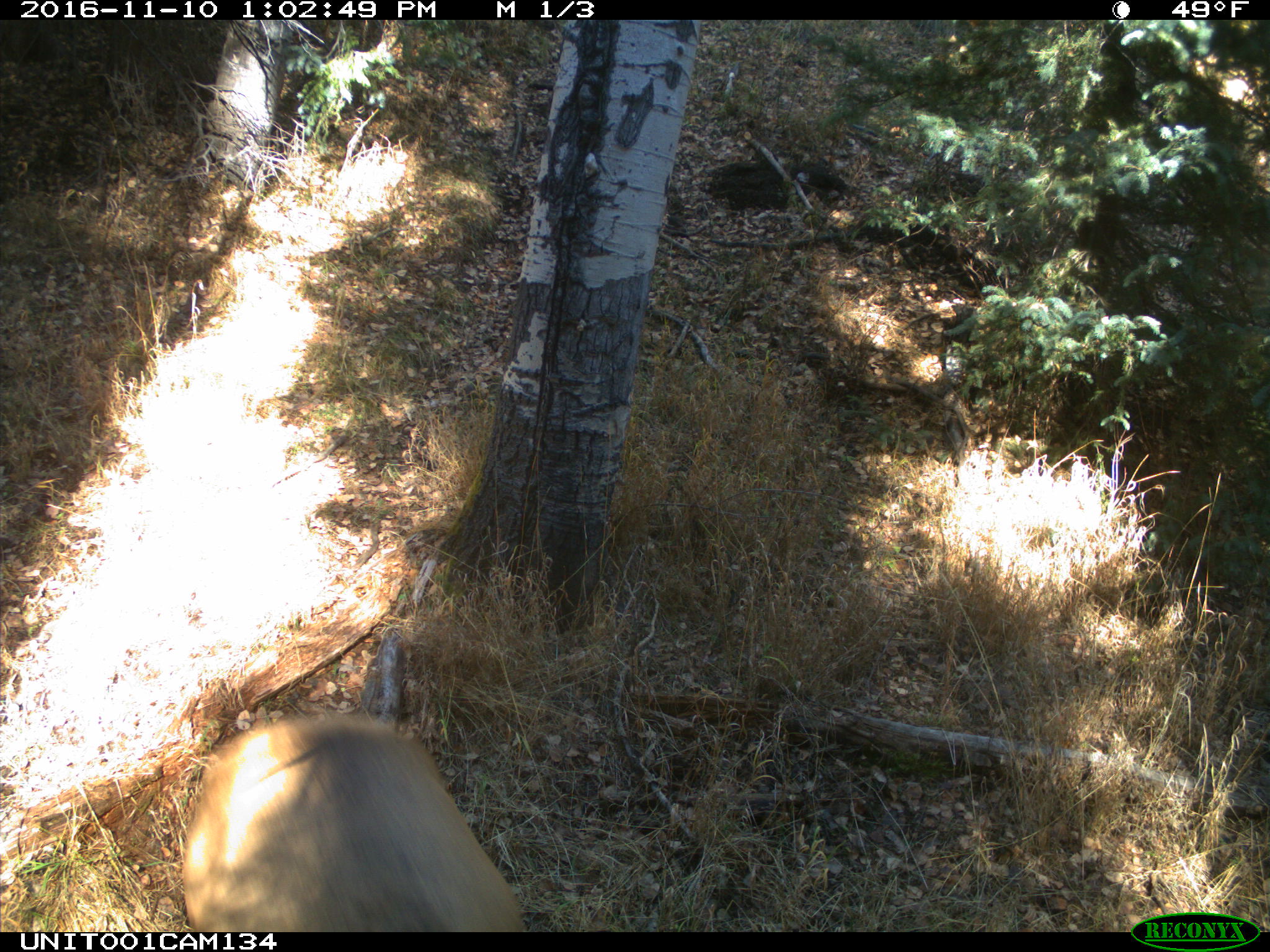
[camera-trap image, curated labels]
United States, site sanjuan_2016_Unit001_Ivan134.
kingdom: Animalia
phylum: Chordata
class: Mammalia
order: Artiodactyla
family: Cervidae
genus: Cervus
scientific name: Cervus elaphus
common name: red deer